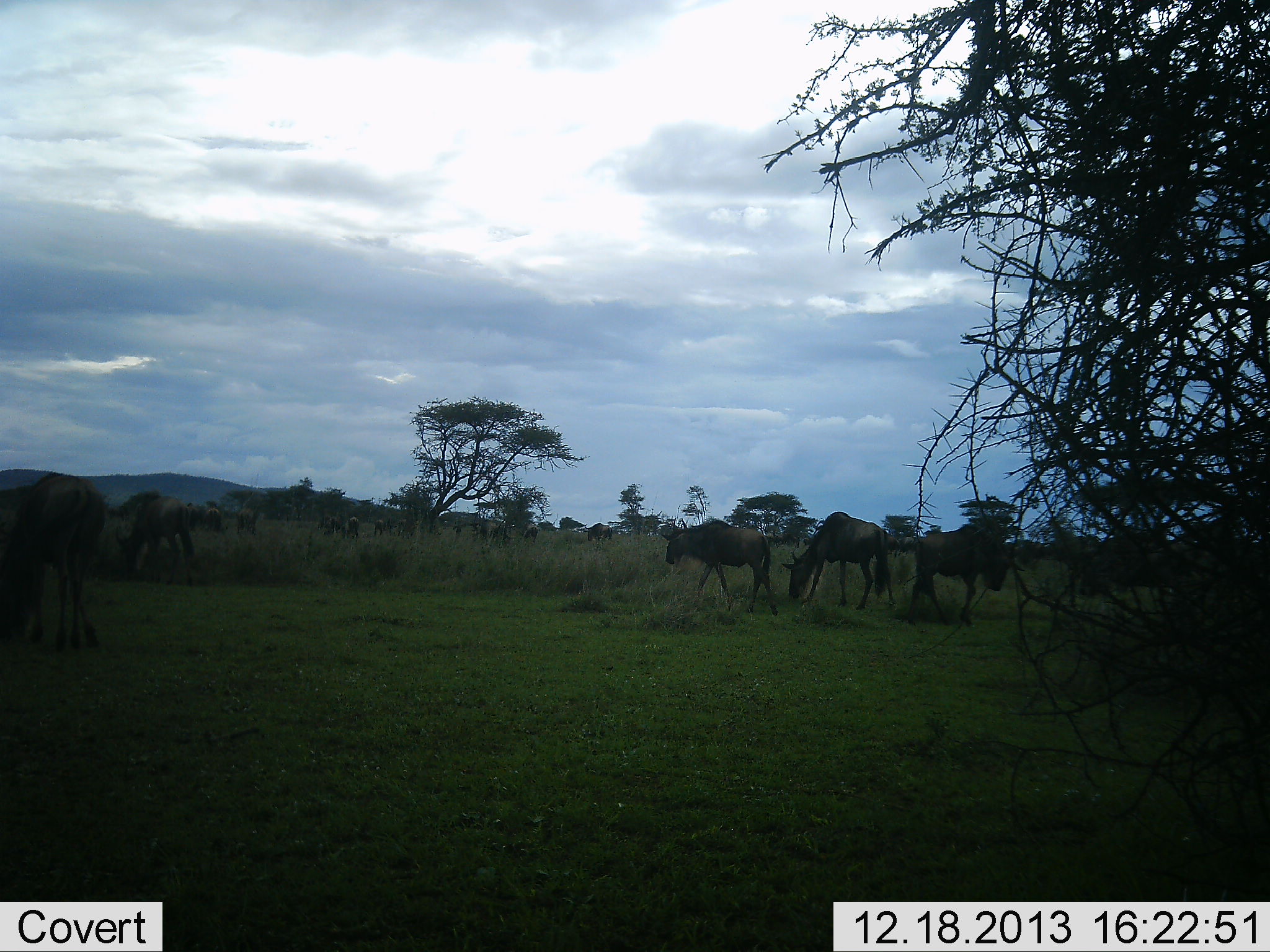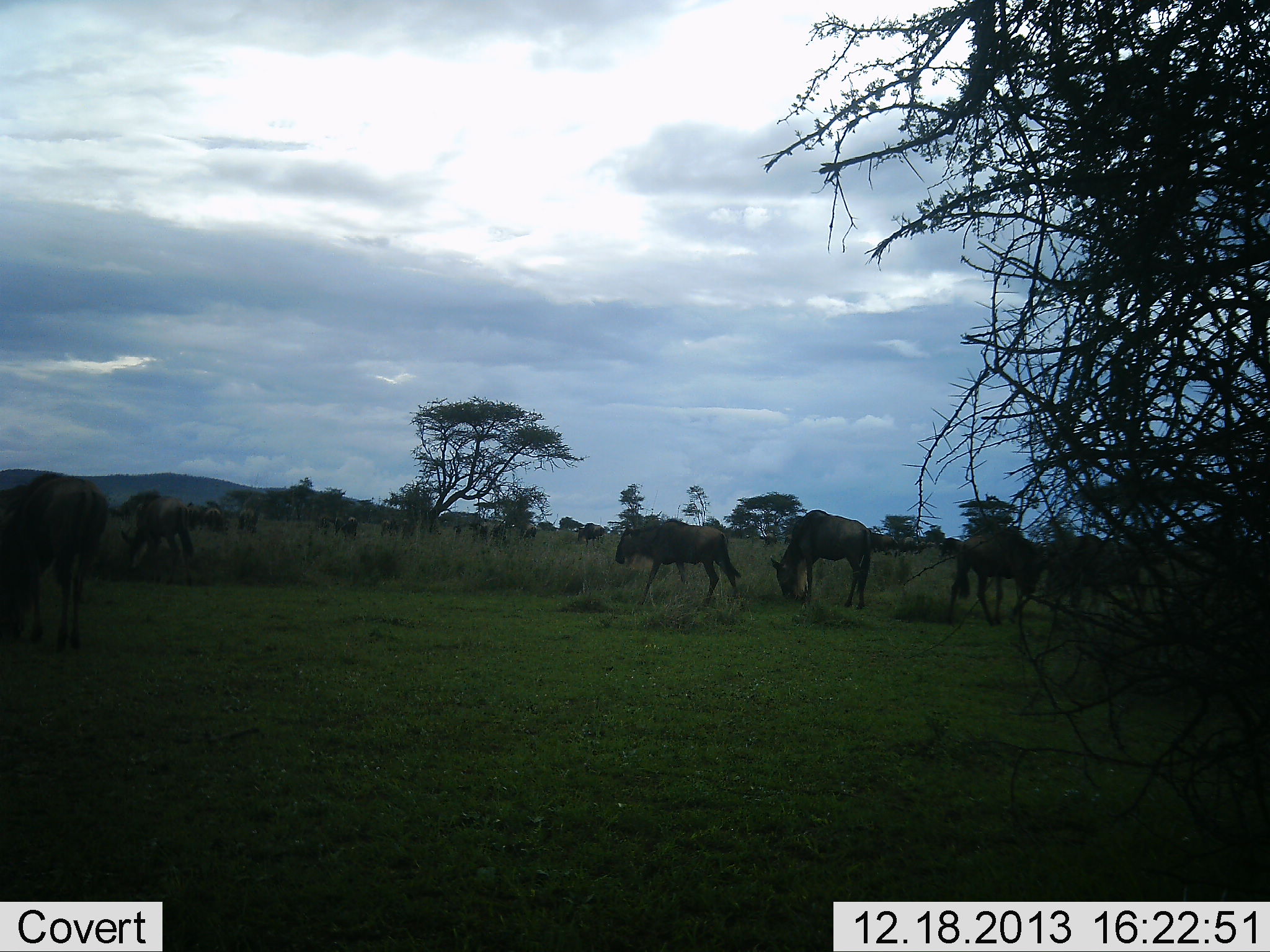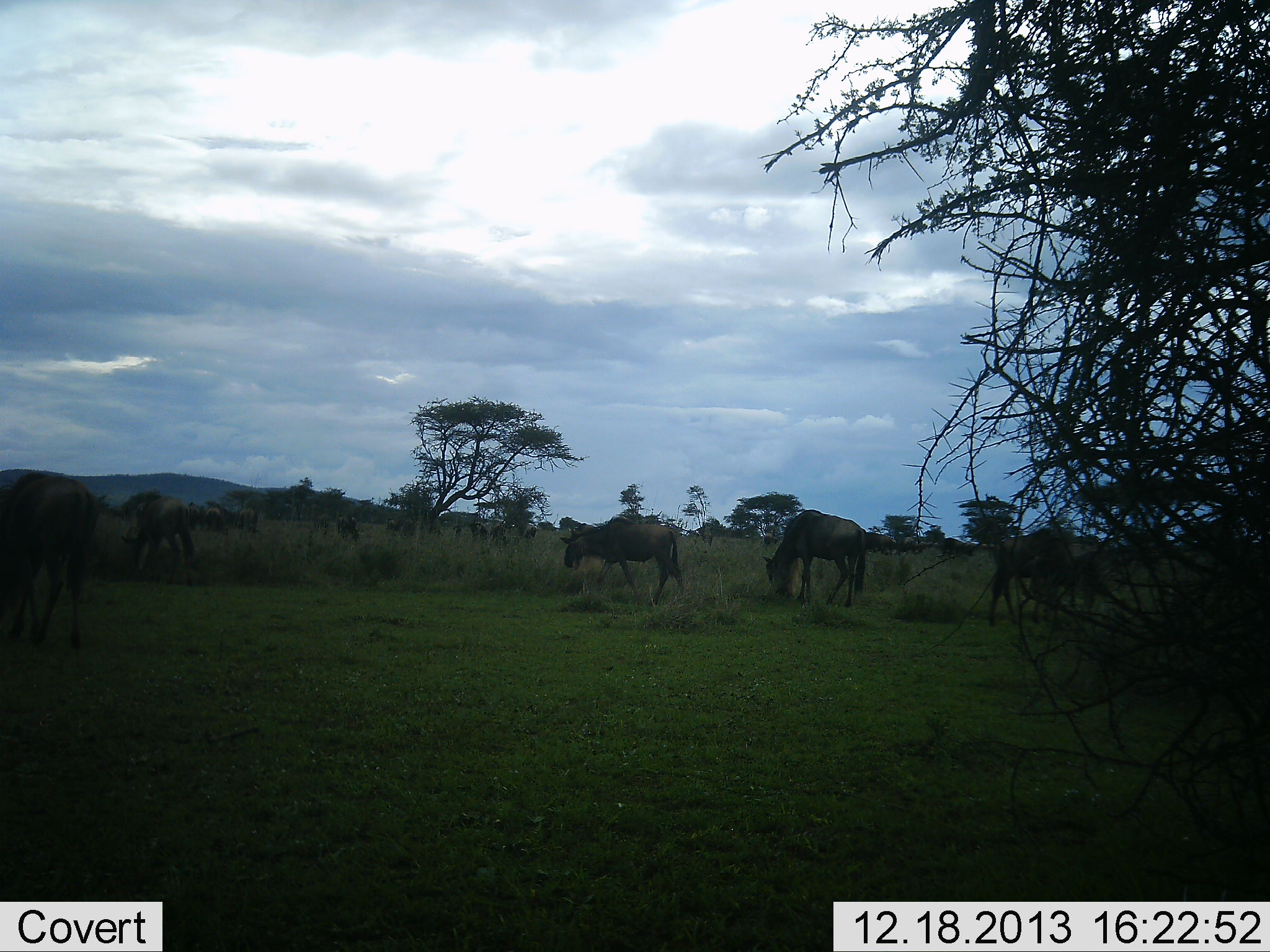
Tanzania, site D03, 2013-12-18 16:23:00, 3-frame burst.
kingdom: Animalia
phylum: Chordata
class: Mammalia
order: Artiodactyla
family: Bovidae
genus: Connochaetes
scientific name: Connochaetes taurinus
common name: blue wildebeest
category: wildebeest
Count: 7.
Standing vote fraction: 36%.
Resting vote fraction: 0%.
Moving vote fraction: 91%.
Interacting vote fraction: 0%.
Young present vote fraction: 0%.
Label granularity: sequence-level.